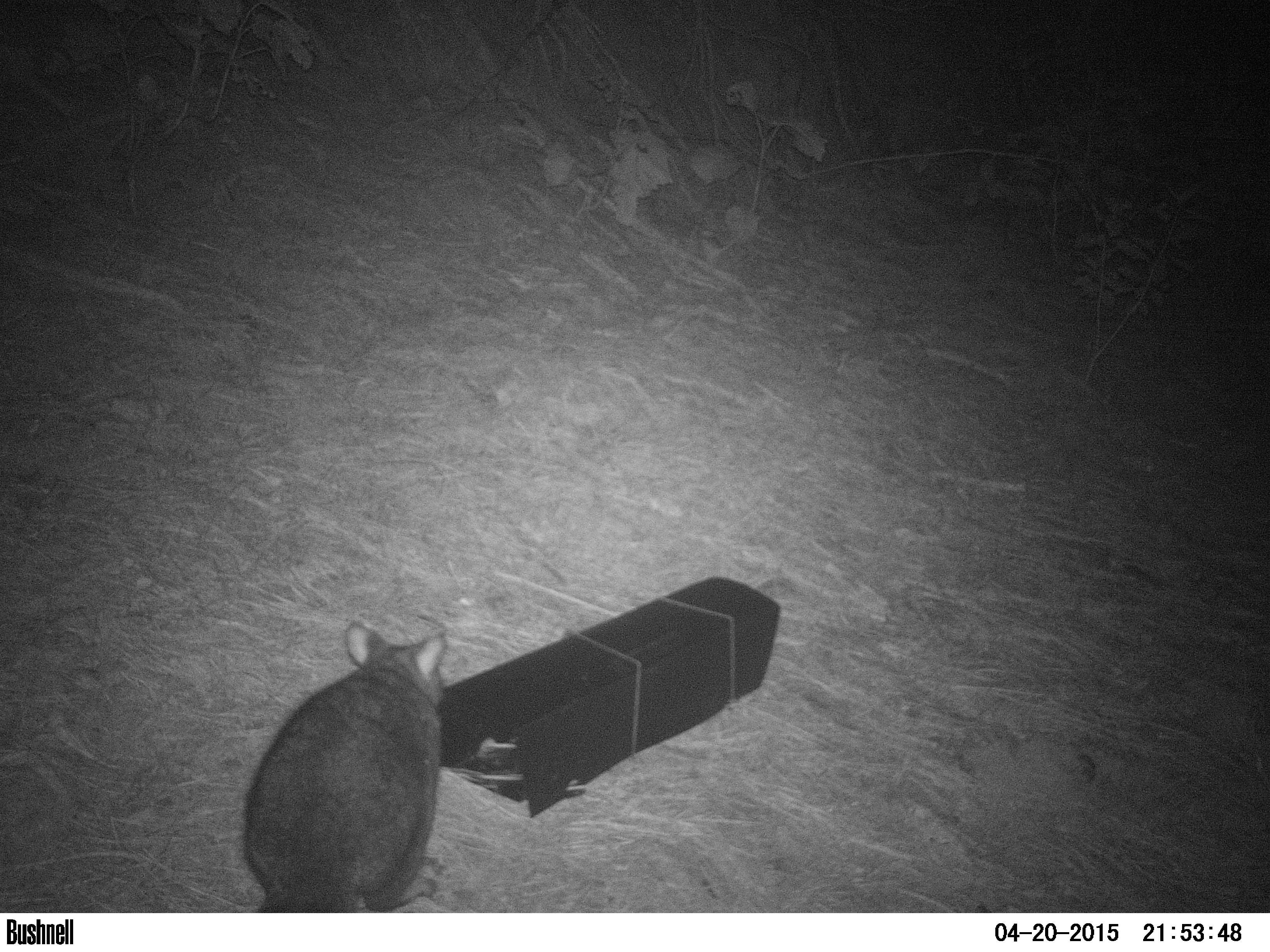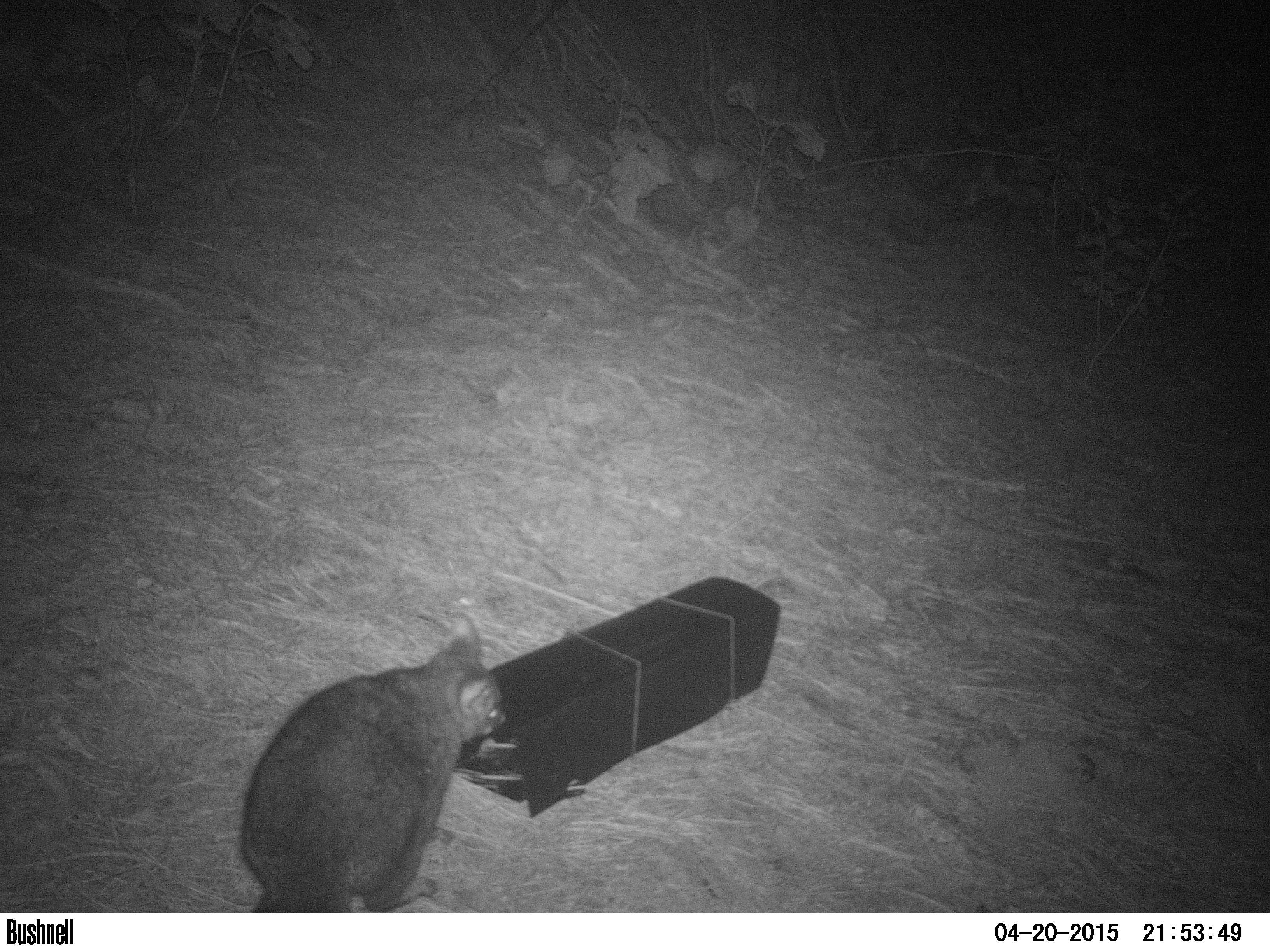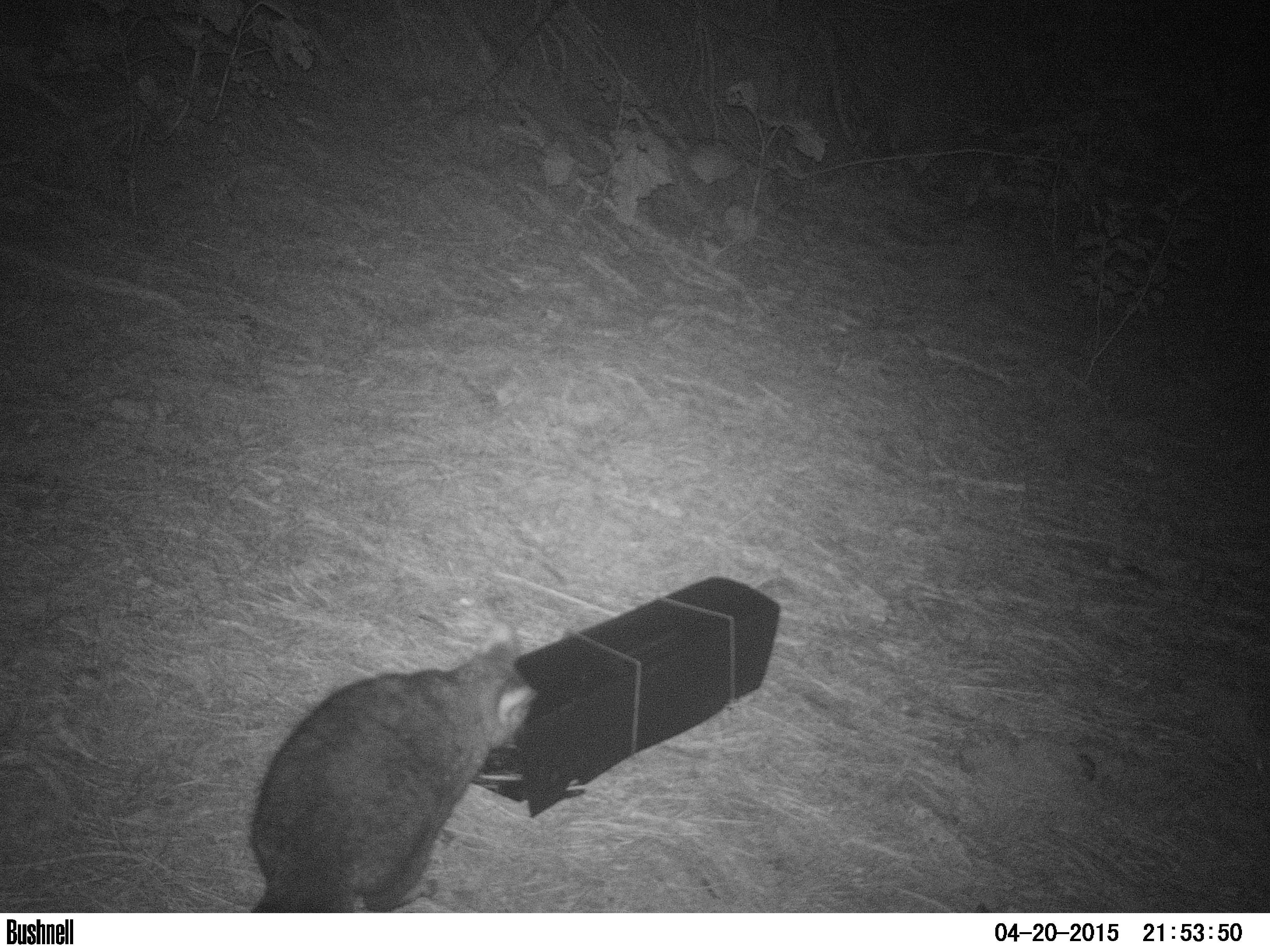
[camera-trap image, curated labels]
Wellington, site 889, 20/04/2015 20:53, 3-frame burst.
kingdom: Animalia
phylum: Chordata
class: Mammalia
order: Didelphimorphia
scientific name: Didelphimorphia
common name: possum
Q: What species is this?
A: Possum (Didelphimorphia).